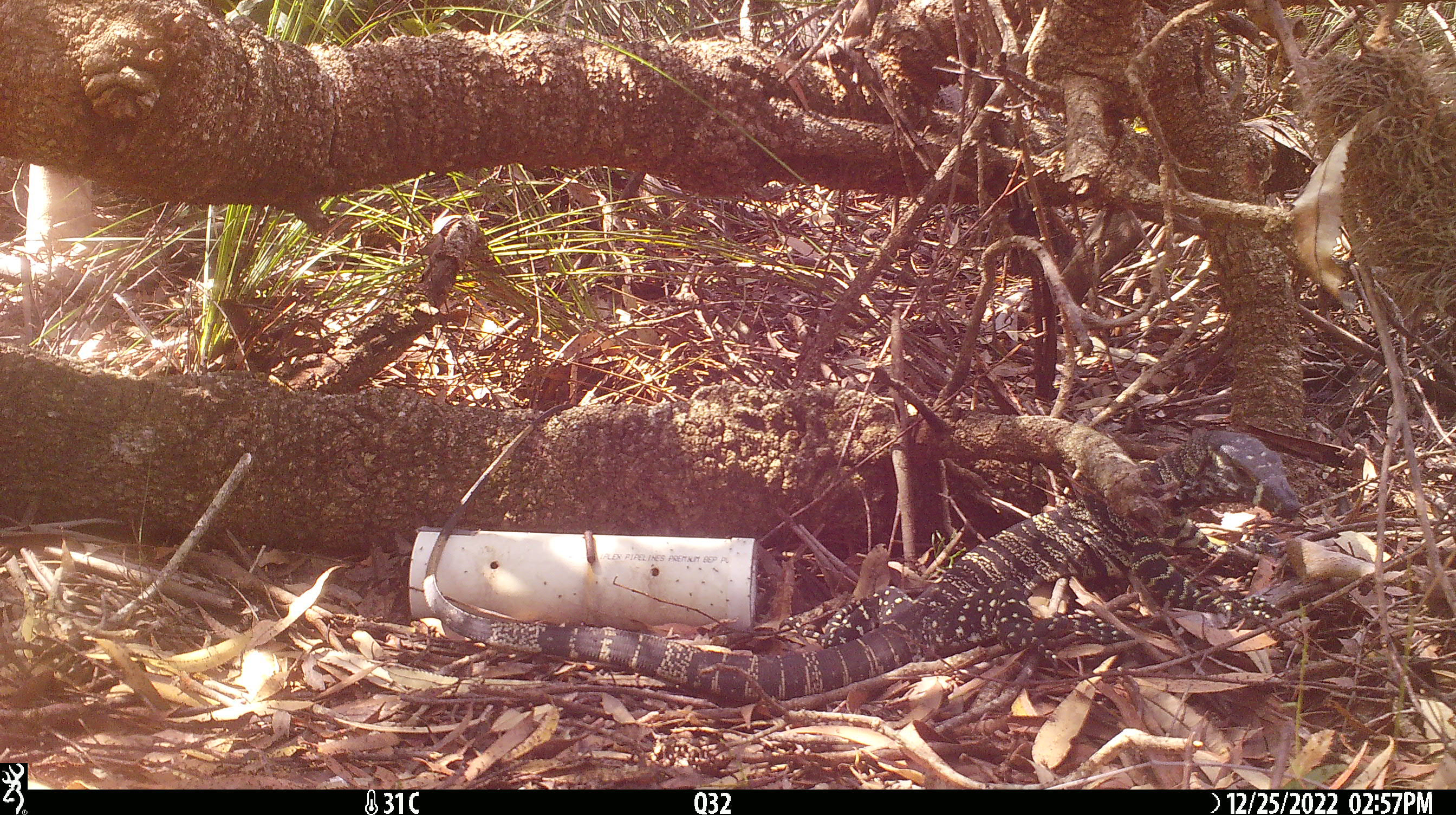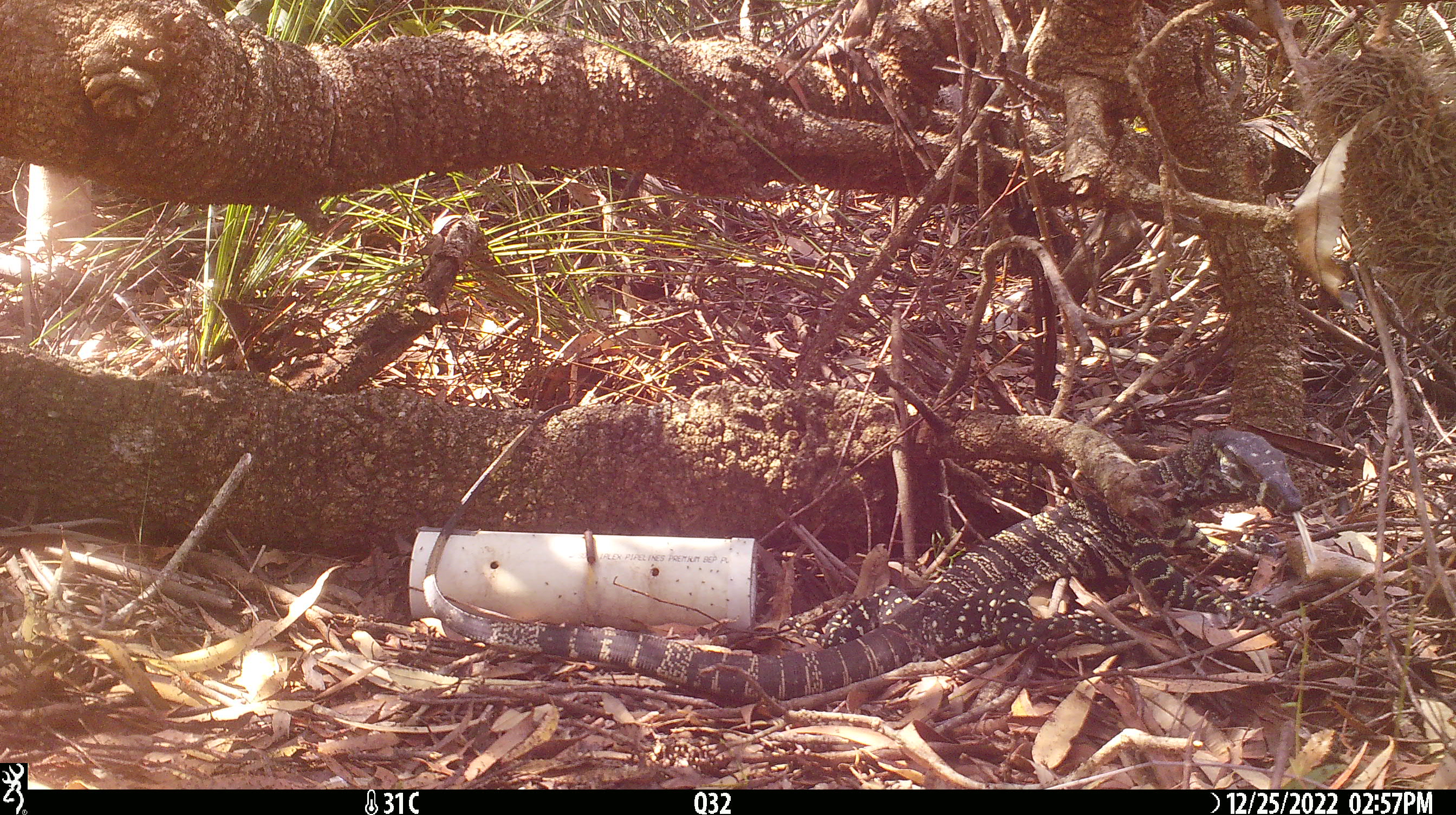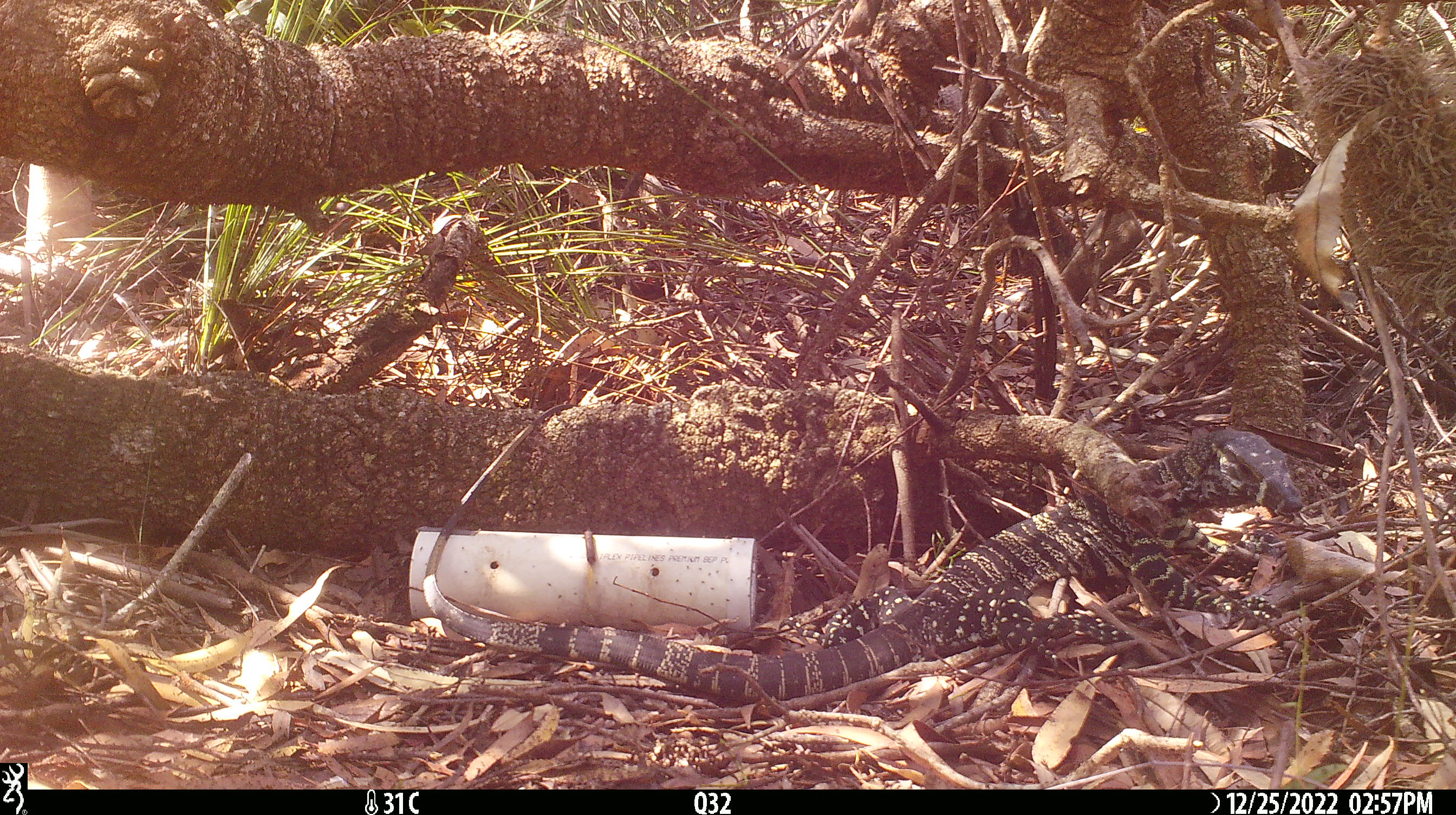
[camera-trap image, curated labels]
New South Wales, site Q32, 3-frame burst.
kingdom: Animalia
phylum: Chordata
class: Reptilia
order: Squamata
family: Varanidae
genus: Varanus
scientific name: Varanus varius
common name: lace monitor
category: goanna